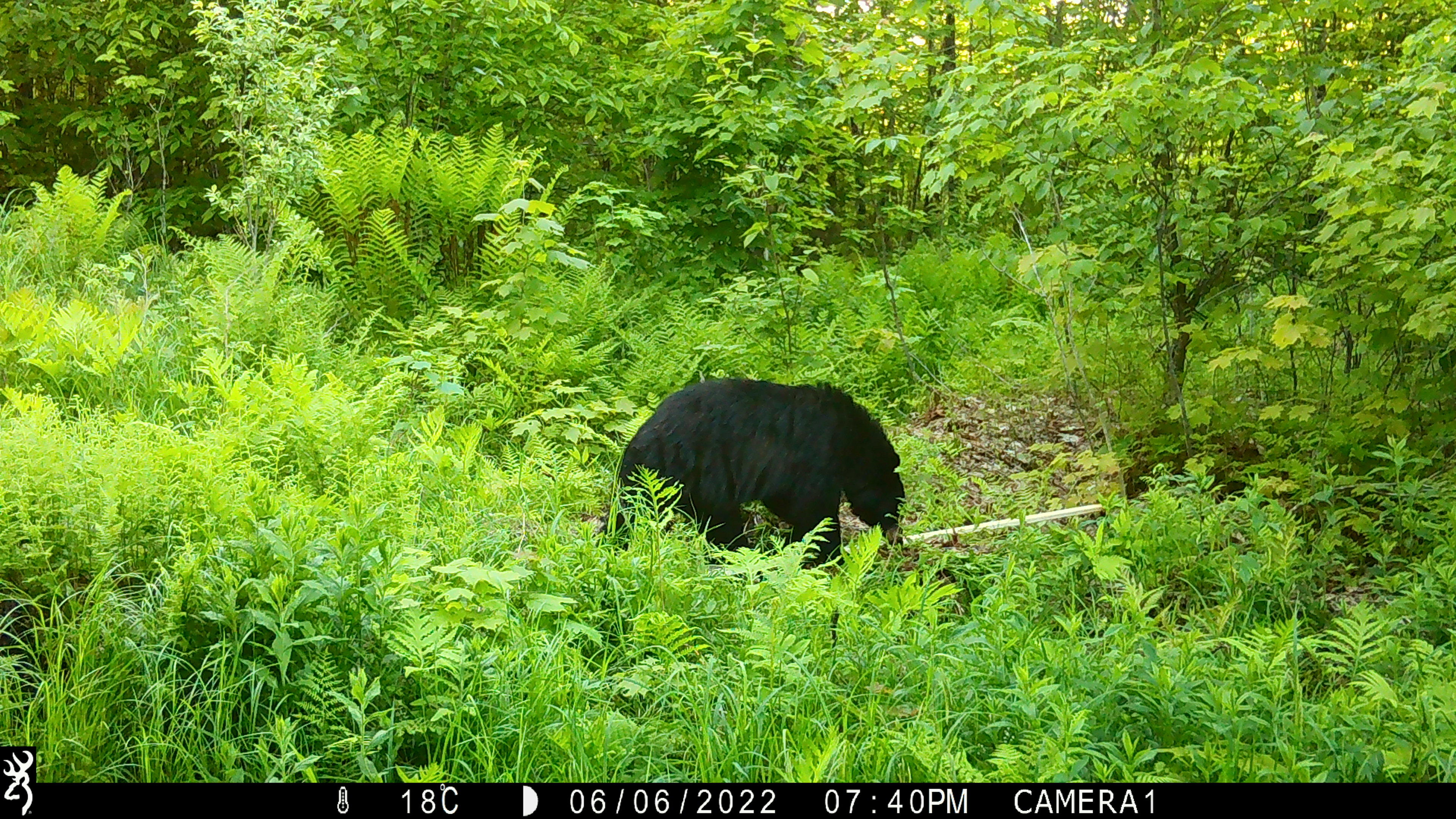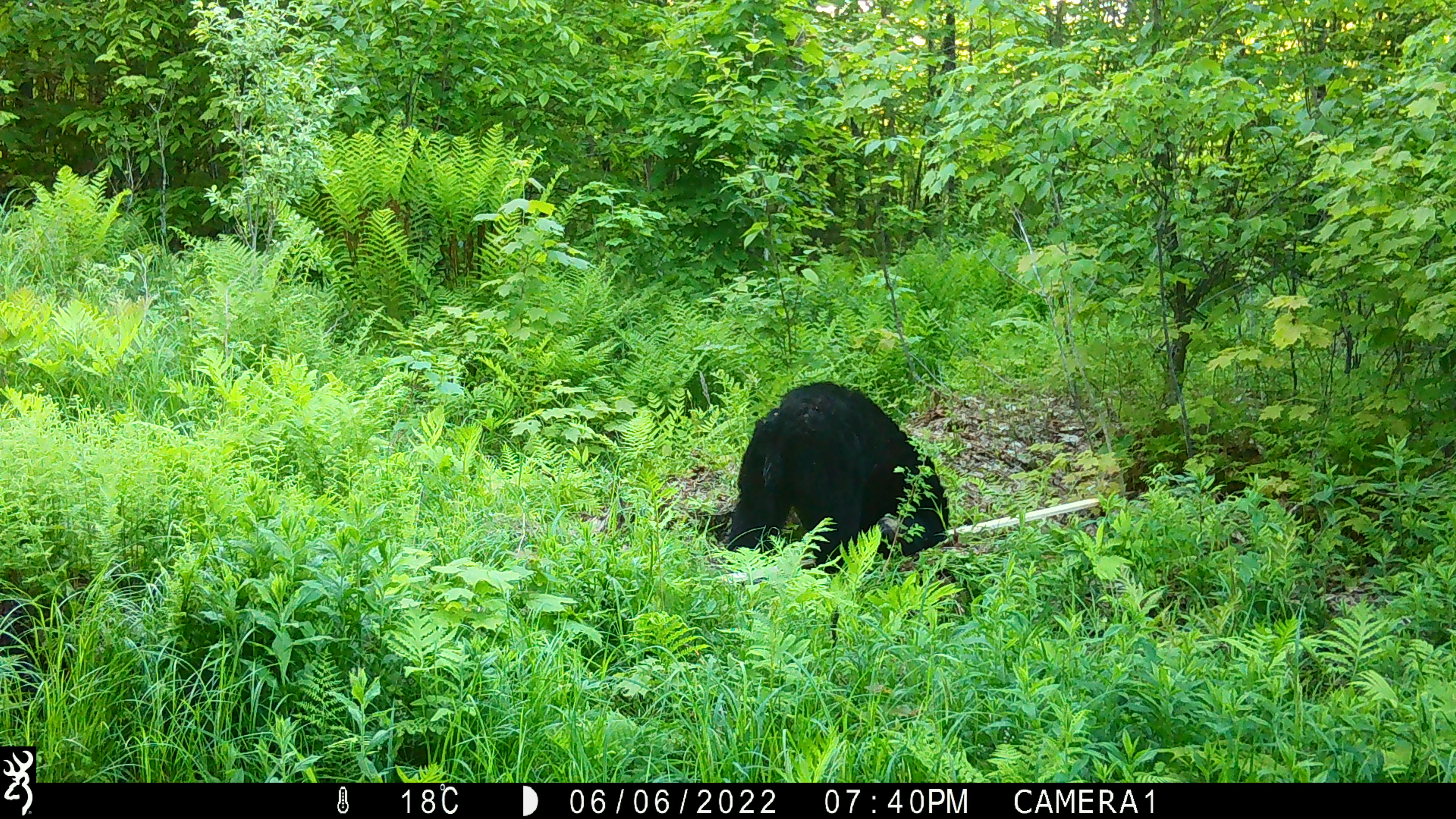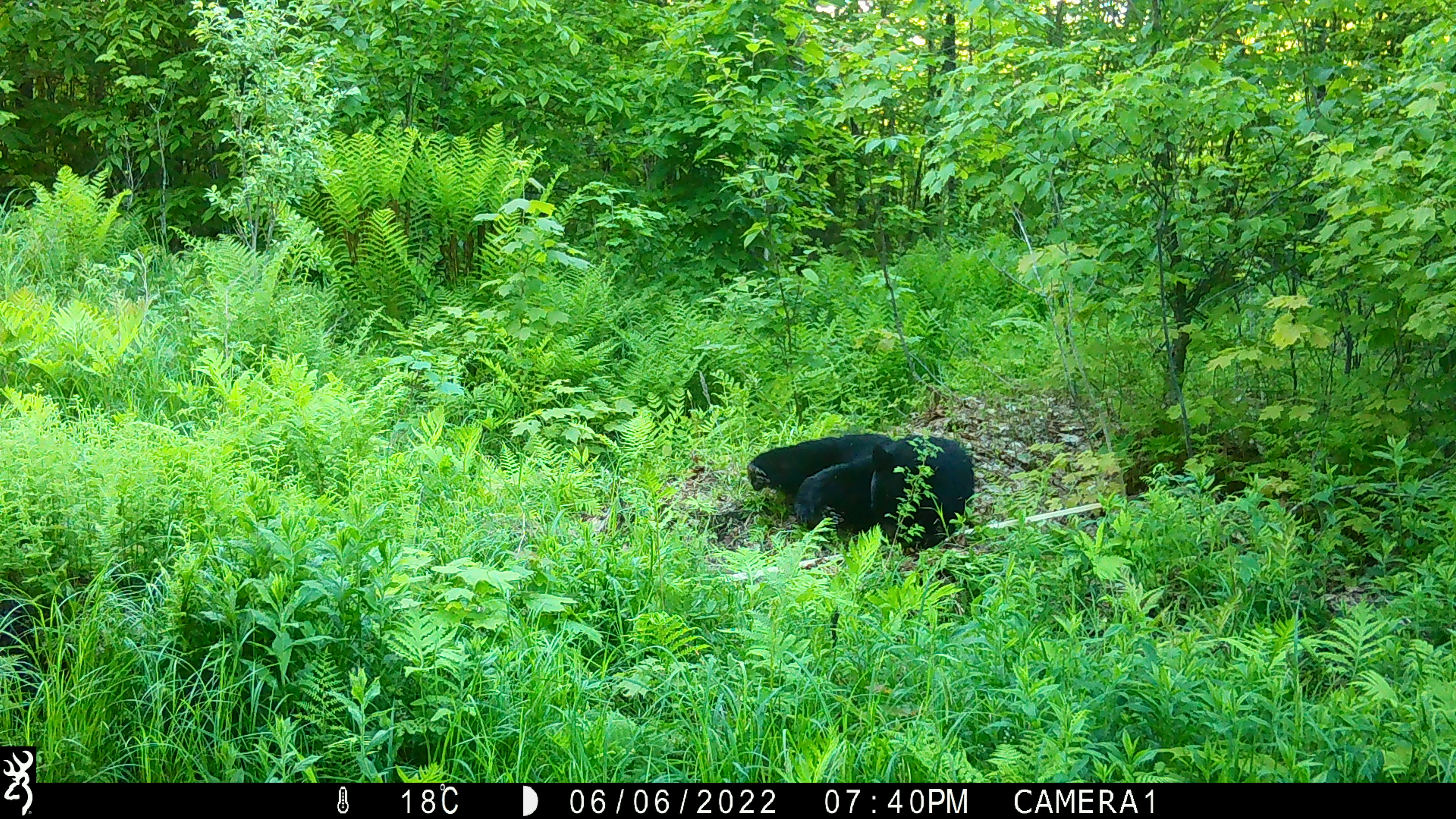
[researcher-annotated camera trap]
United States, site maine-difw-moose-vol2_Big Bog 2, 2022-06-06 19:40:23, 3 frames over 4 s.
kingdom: Animalia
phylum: Chordata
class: Mammalia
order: Carnivora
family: Ursidae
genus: Ursus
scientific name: Ursus americanus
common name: black bear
Black bear (Ursus americanus).